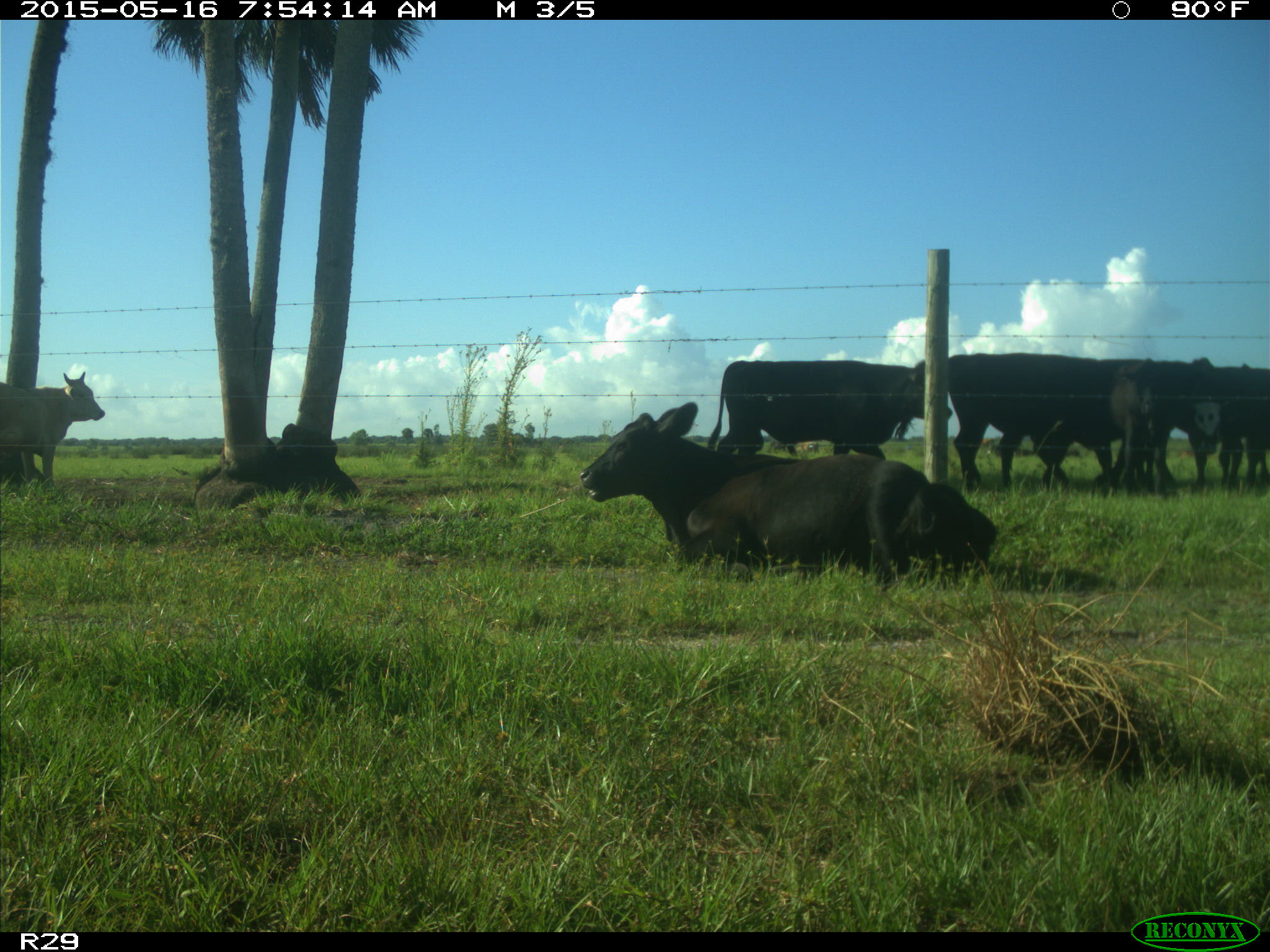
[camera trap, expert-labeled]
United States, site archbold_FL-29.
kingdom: Animalia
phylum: Chordata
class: Mammalia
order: Artiodactyla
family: Bovidae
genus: Bos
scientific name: Bos taurus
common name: domestic cow